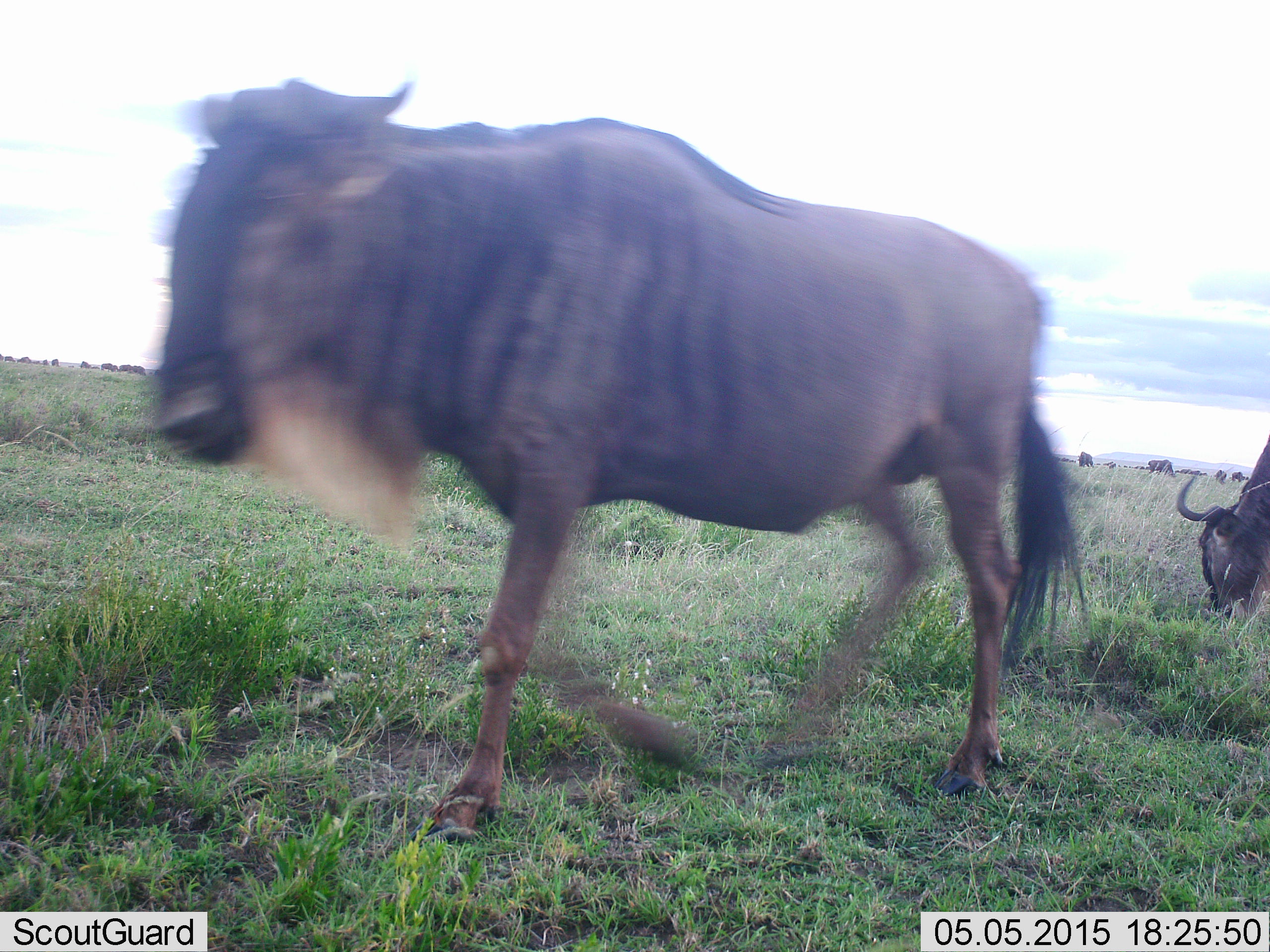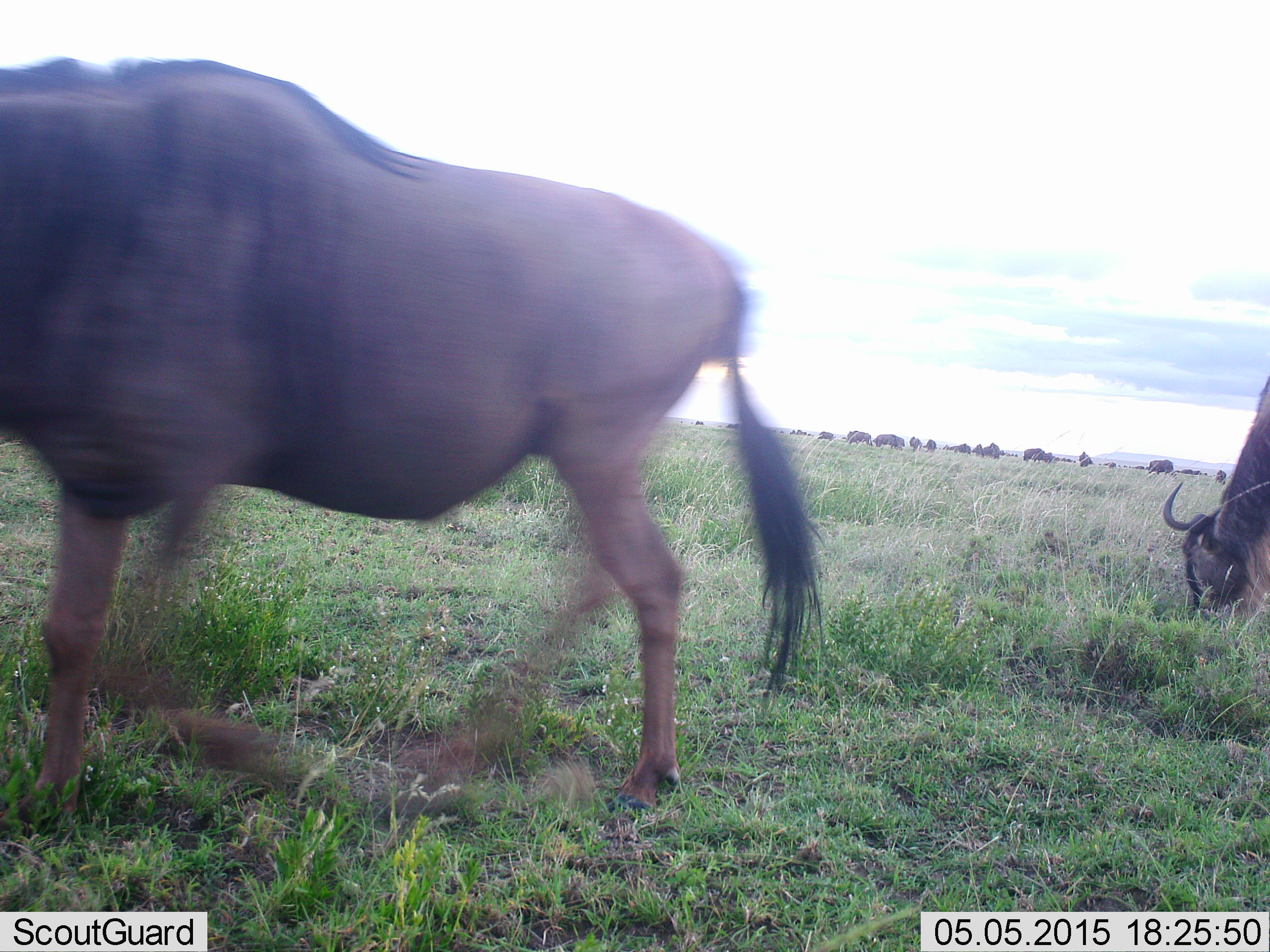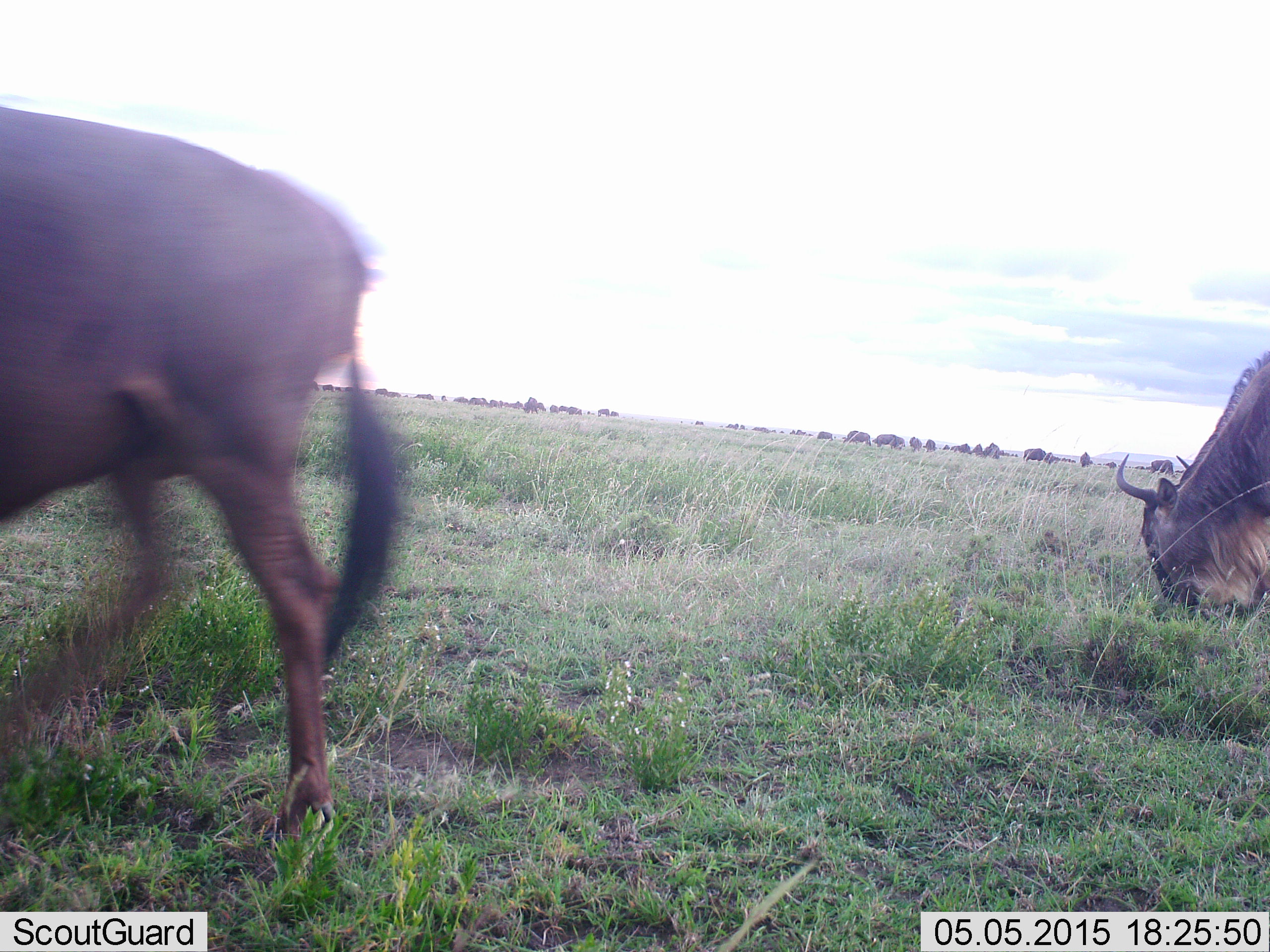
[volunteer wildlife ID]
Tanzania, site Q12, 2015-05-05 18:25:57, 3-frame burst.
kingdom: Animalia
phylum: Chordata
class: Mammalia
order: Artiodactyla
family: Bovidae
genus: Connochaetes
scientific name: Connochaetes taurinus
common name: blue wildebeest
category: wildebeest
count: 11-50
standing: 60%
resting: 0%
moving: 90%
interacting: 0%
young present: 0%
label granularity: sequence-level